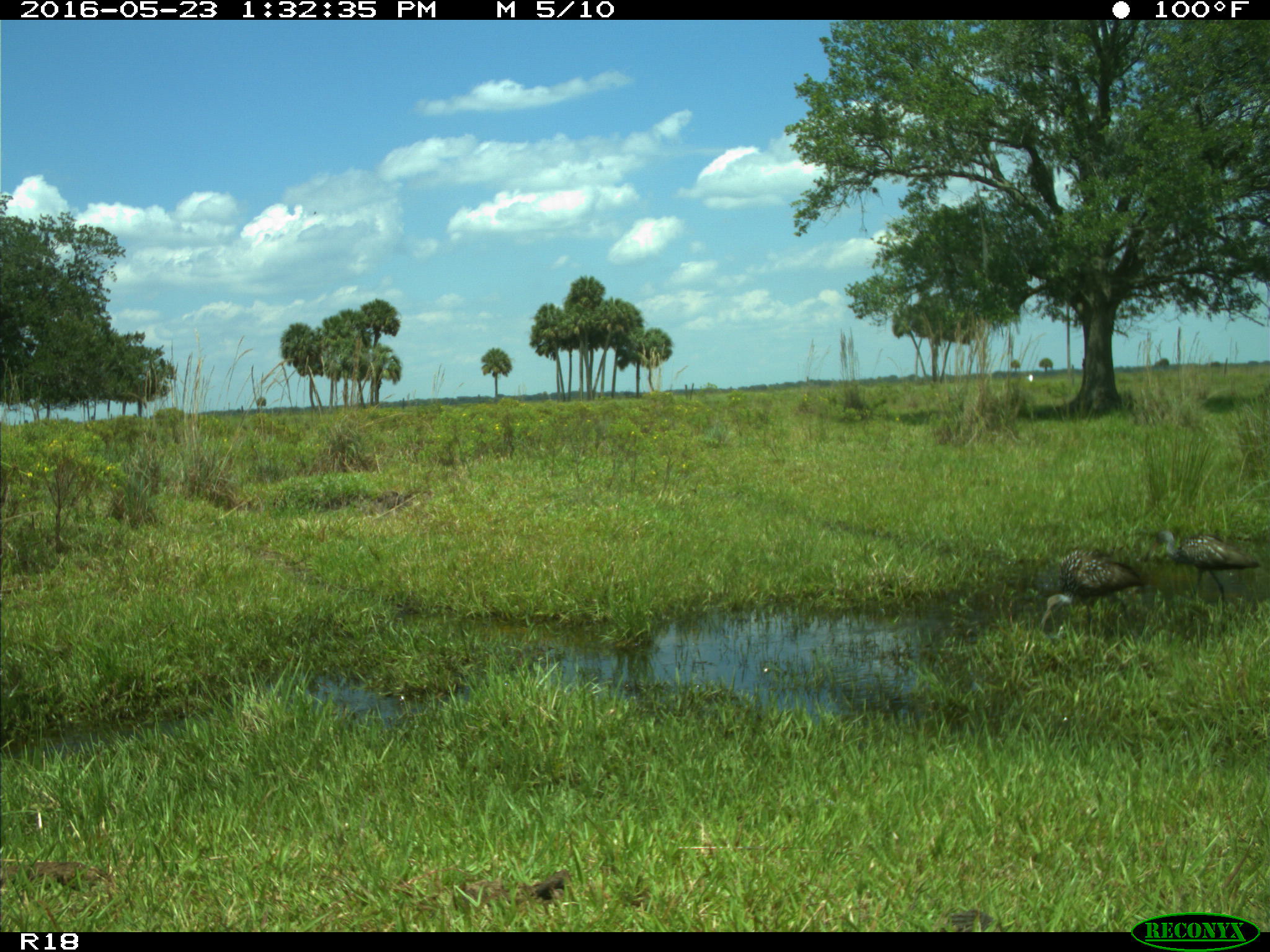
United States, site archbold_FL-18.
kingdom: Animalia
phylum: Chordata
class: Aves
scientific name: Aves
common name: birds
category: unidentified bird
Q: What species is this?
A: Unidentified bird (birds) (Aves).